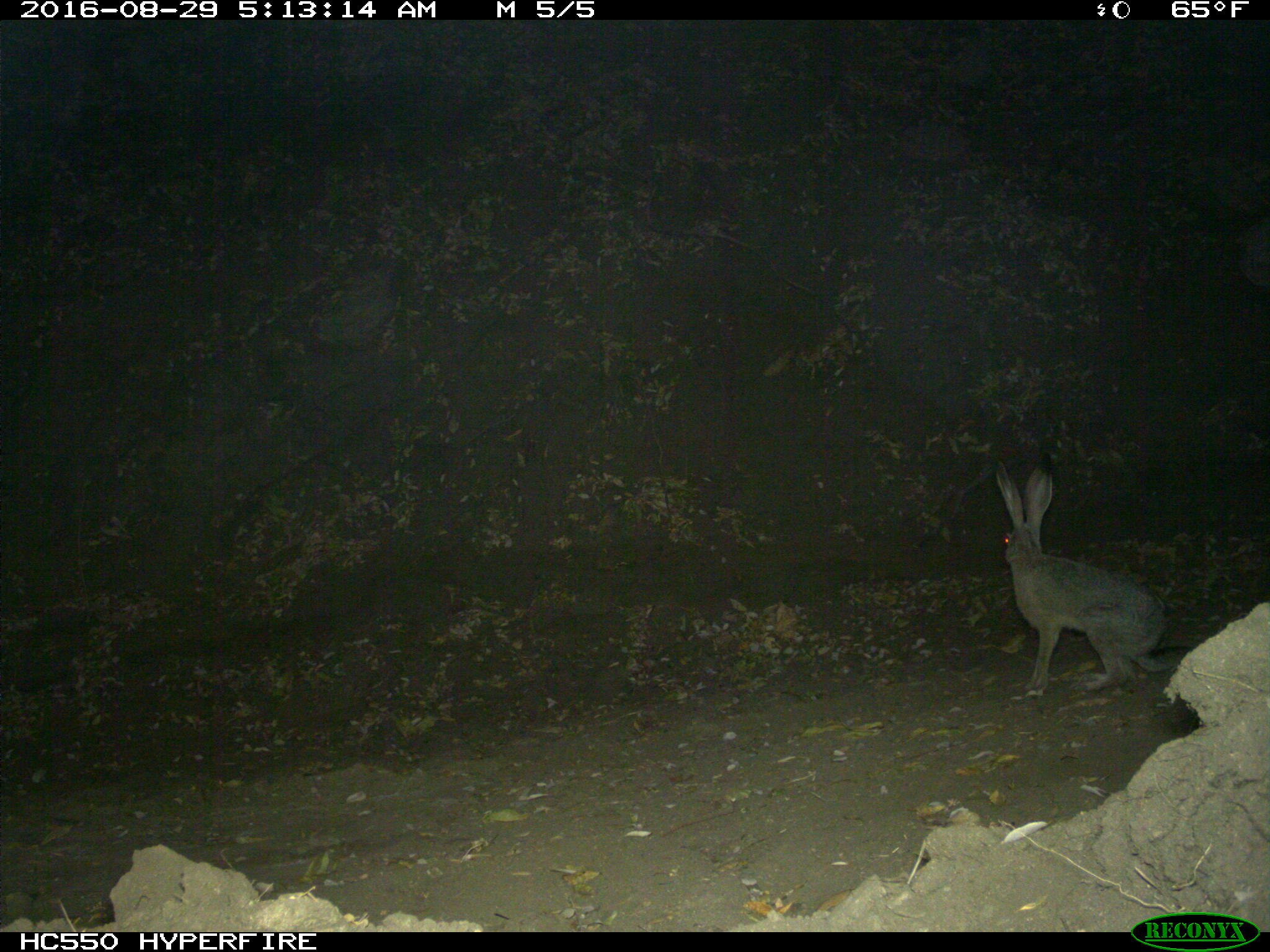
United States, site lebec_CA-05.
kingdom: Animalia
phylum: Chordata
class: Mammalia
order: Lagomorpha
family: Leporidae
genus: Lepus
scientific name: Lepus californicus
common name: black-tailed jackrabbit